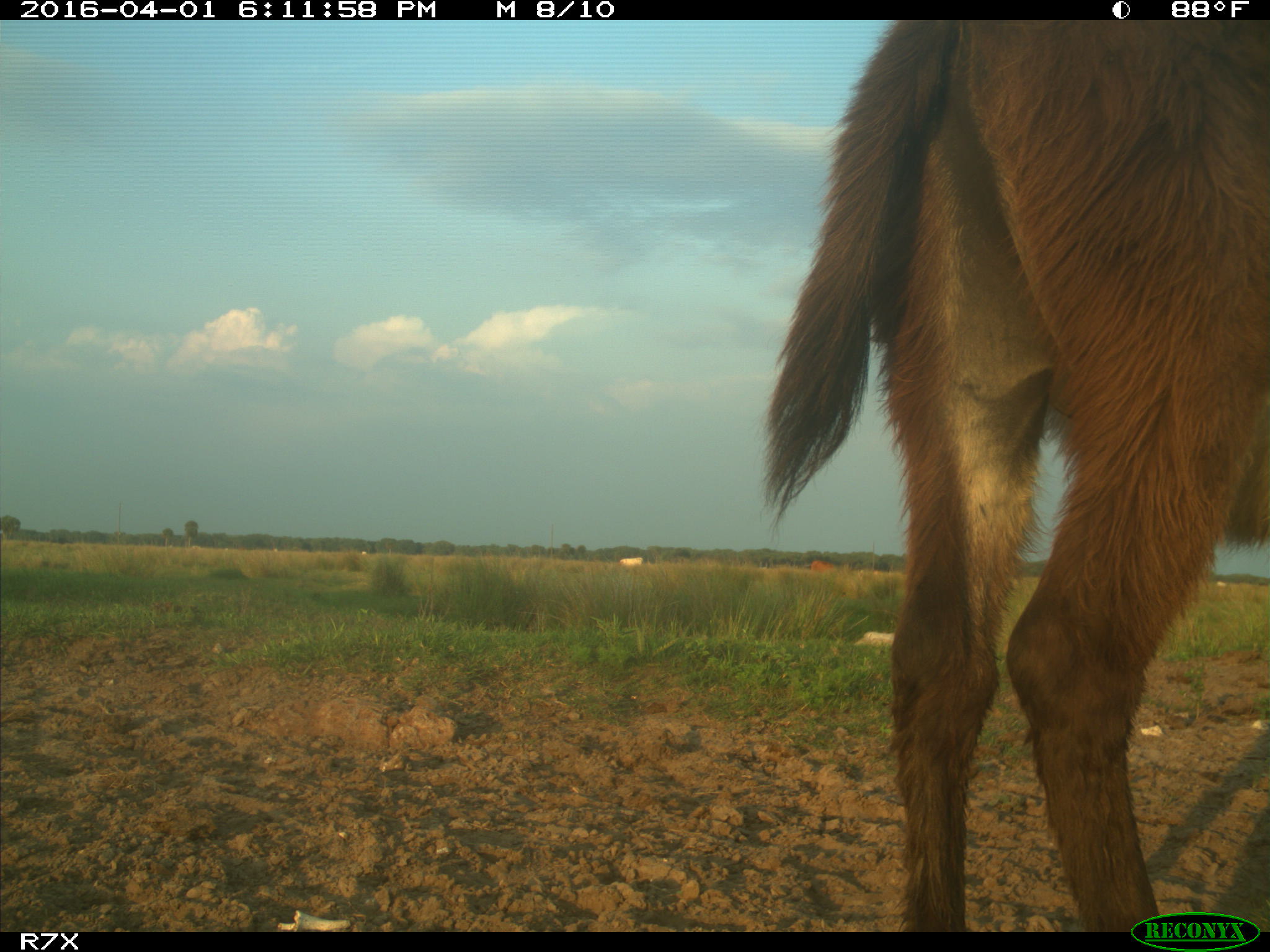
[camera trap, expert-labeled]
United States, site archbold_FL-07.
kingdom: Animalia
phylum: Chordata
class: Mammalia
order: Artiodactyla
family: Bovidae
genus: Bos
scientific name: Bos taurus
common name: domestic cow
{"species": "Bos taurus (domestic cow)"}